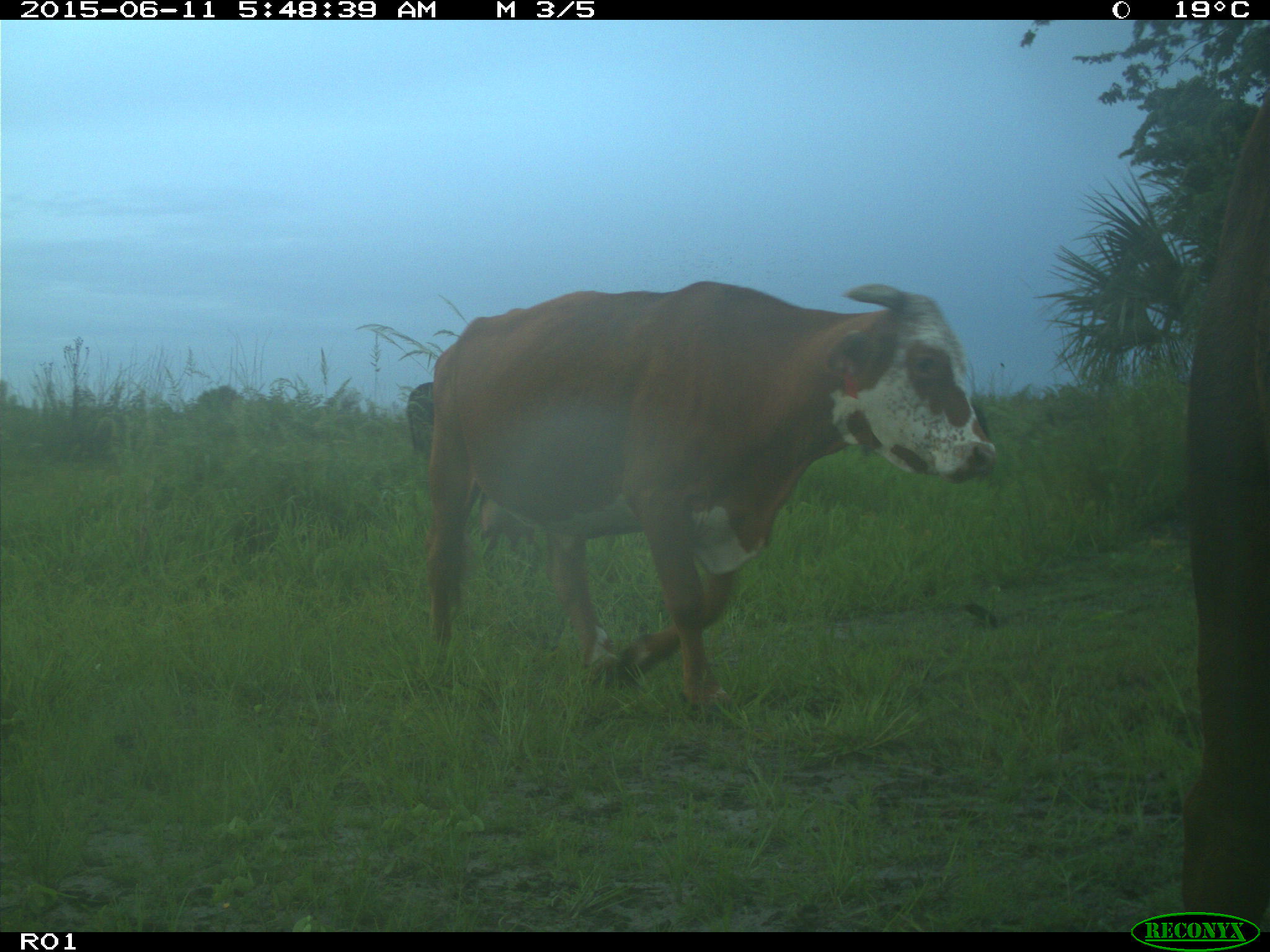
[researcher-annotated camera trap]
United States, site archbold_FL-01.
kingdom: Animalia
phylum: Chordata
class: Mammalia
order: Artiodactyla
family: Bovidae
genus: Bos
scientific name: Bos taurus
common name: domestic cow